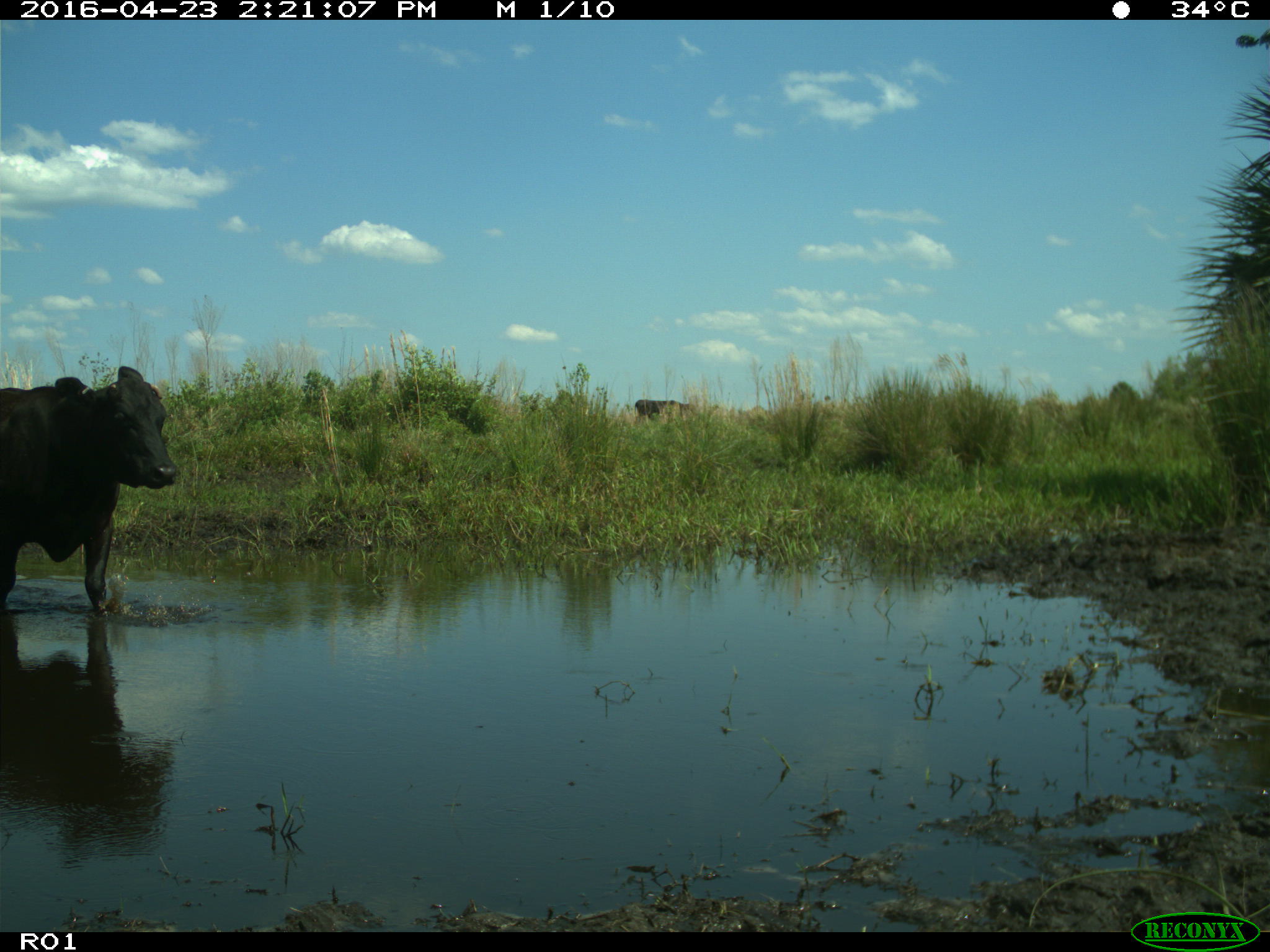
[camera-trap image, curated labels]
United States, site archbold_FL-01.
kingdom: Animalia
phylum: Chordata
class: Mammalia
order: Artiodactyla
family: Bovidae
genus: Bos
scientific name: Bos taurus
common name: domestic cow